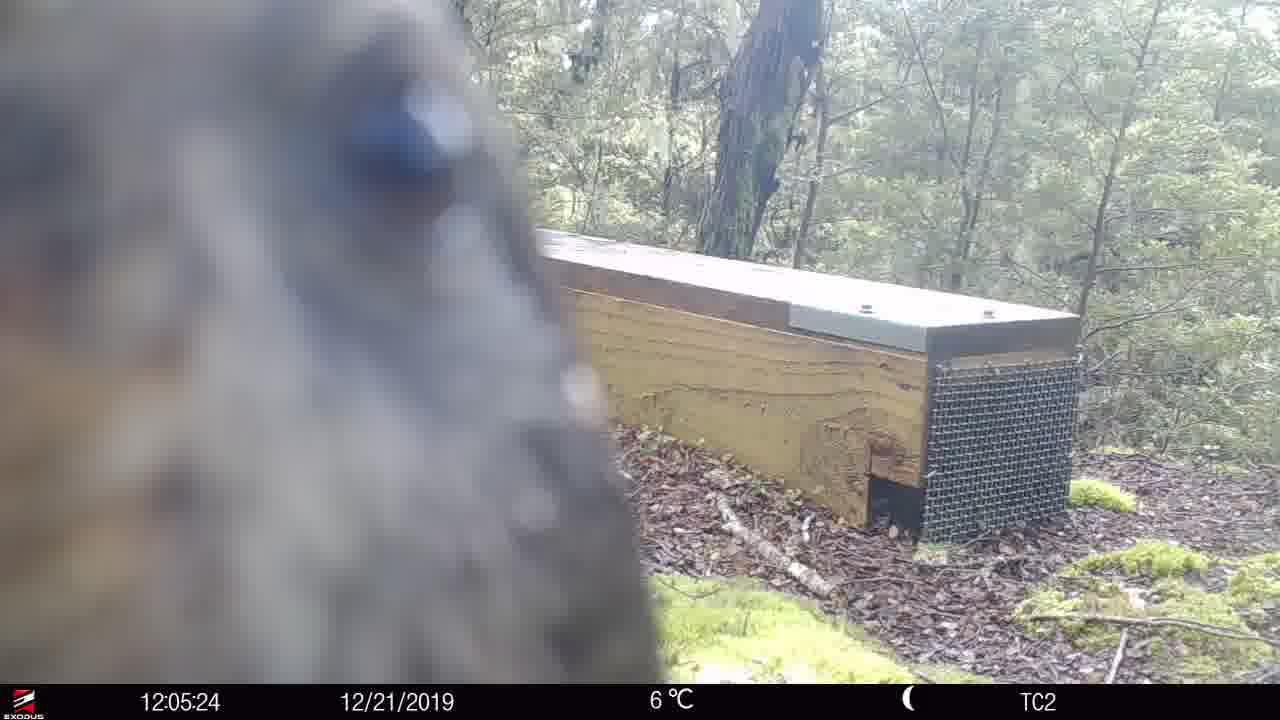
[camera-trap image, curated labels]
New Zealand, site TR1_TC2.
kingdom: Animalia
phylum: Chordata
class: Aves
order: Psittaciformes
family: Strigopidae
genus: Nestor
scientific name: Nestor notabilis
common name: kea